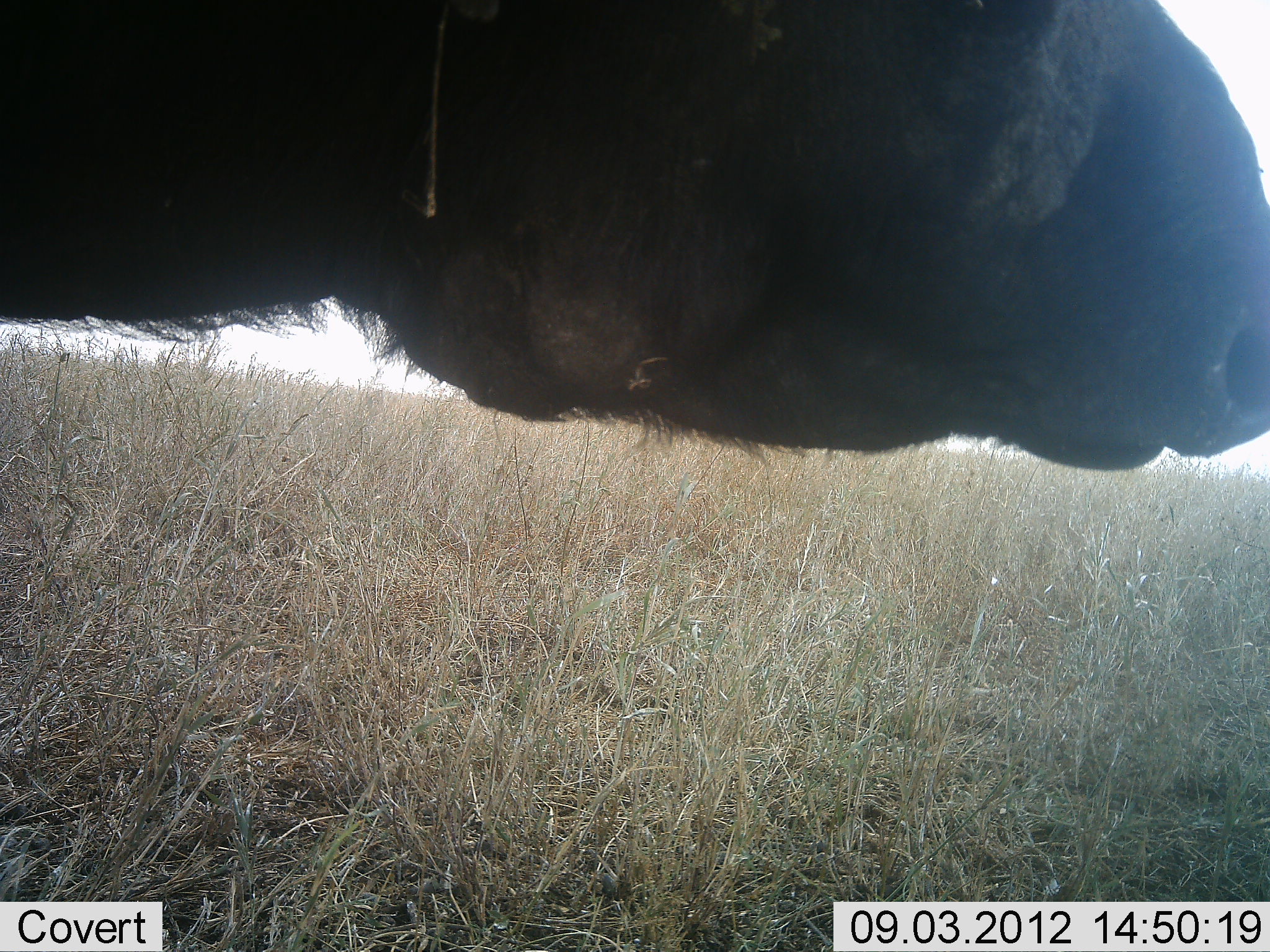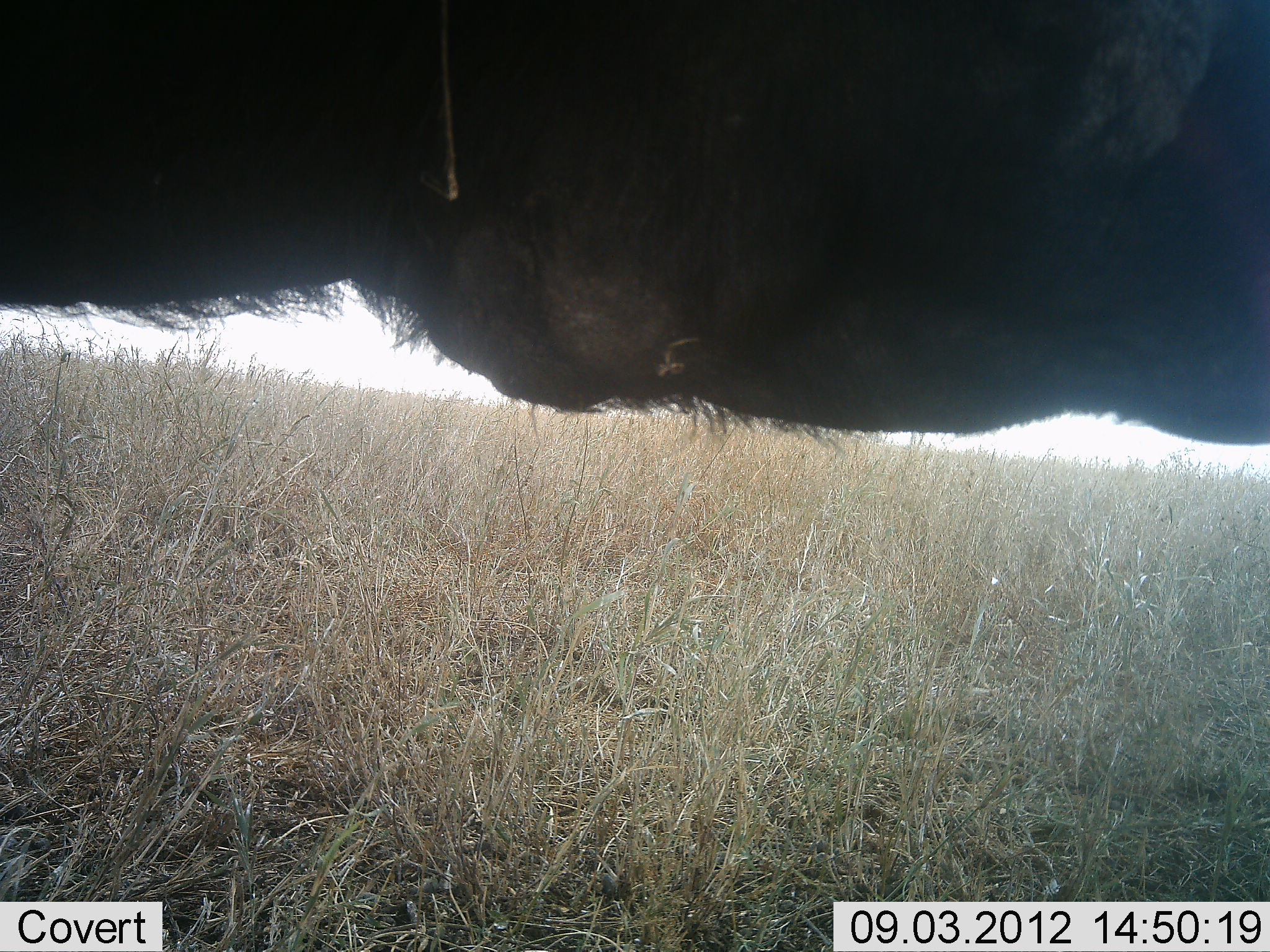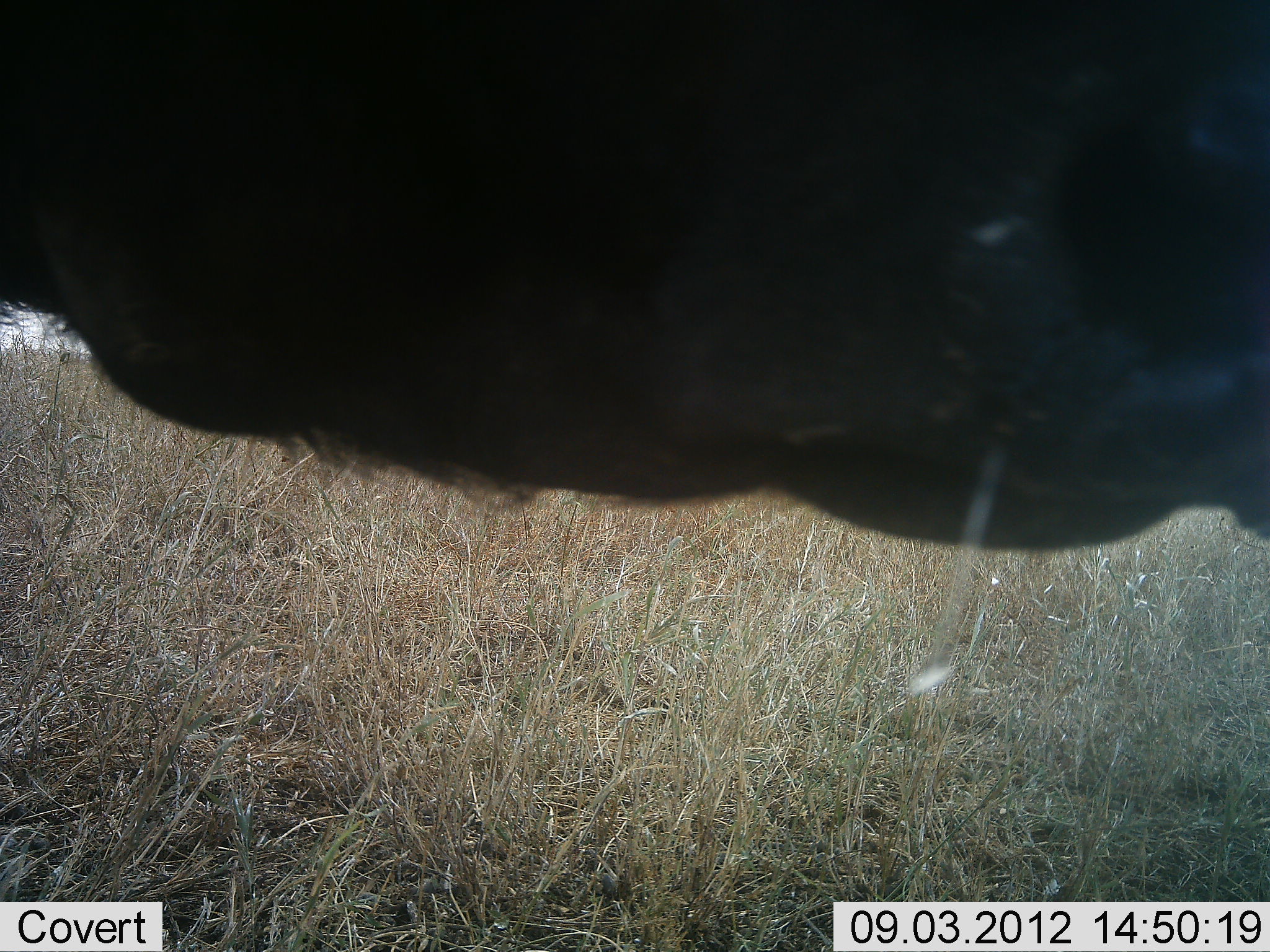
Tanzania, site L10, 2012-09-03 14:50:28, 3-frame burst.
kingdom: Animalia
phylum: Chordata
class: Mammalia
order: Artiodactyla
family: Bovidae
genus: Syncerus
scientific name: Syncerus caffer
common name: cape buffalo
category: buffalo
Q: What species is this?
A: Buffalo (cape buffalo) (Syncerus caffer).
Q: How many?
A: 1.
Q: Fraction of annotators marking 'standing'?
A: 90%.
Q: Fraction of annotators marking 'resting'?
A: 0%.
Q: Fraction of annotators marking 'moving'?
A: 10%.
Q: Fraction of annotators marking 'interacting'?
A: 0%.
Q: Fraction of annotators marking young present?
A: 0%.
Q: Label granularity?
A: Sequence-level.